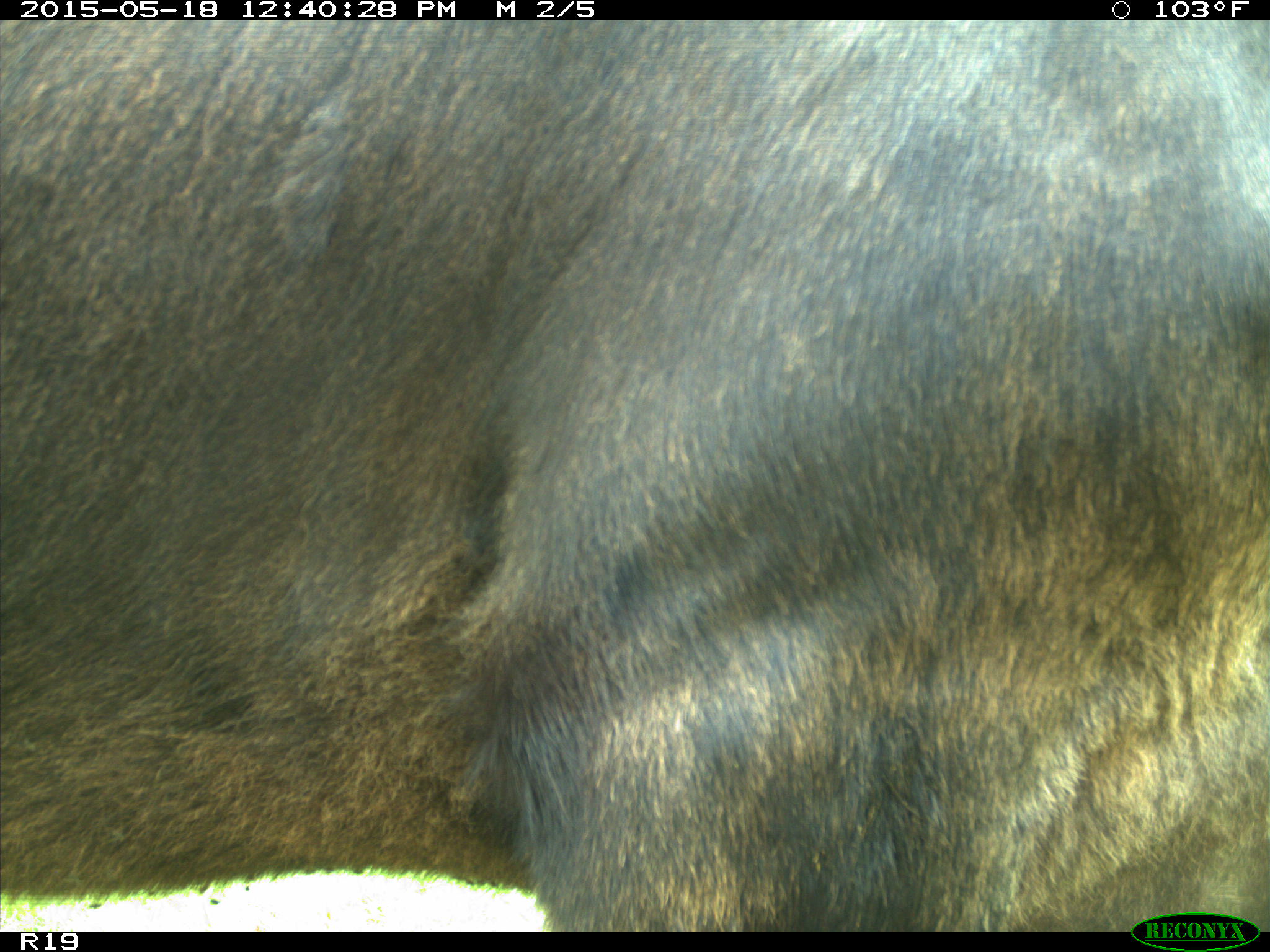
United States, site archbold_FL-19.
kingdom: Animalia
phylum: Chordata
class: Mammalia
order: Artiodactyla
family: Bovidae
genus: Bos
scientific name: Bos taurus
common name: domestic cow